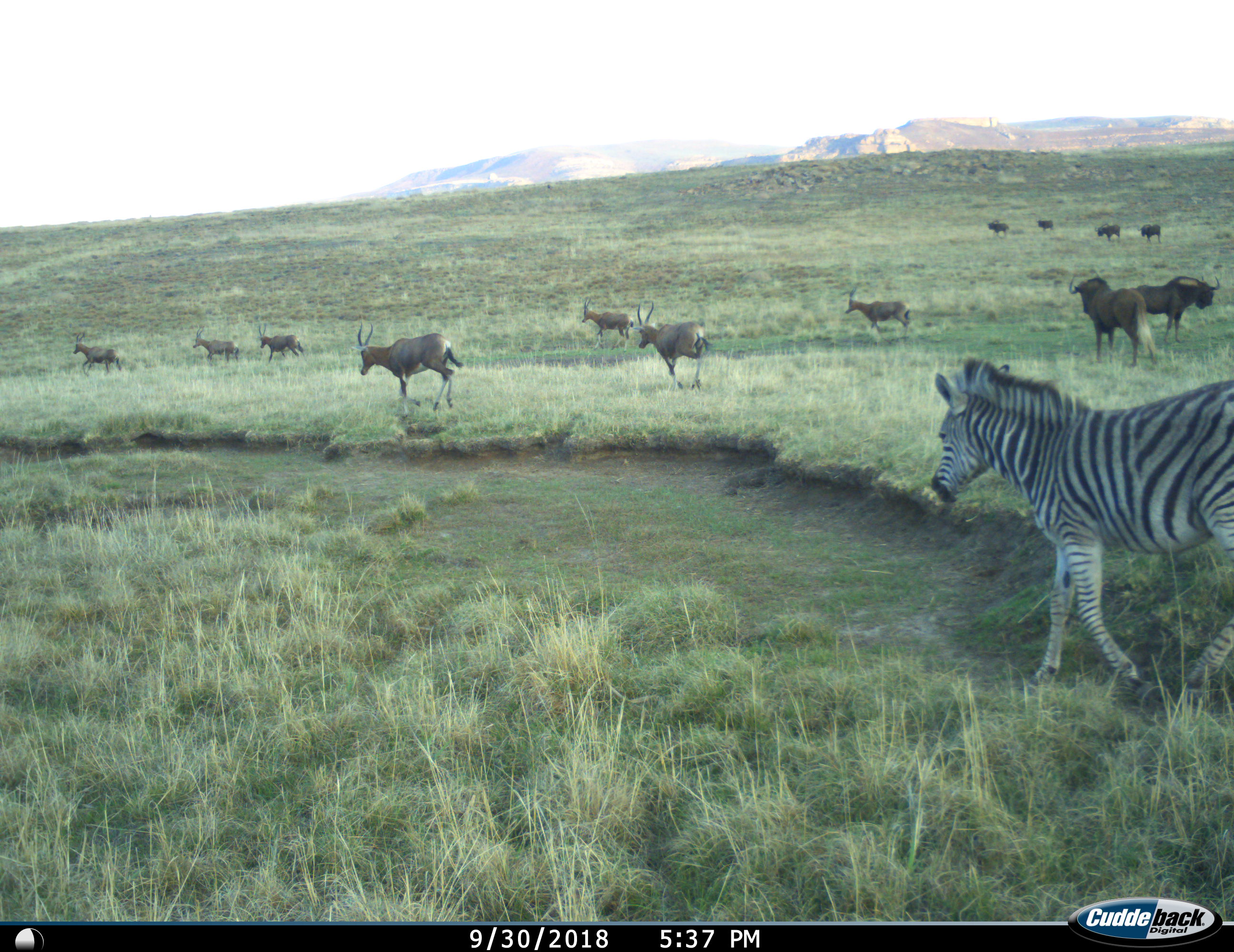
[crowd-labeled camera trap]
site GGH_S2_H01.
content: unidentified animal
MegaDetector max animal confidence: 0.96